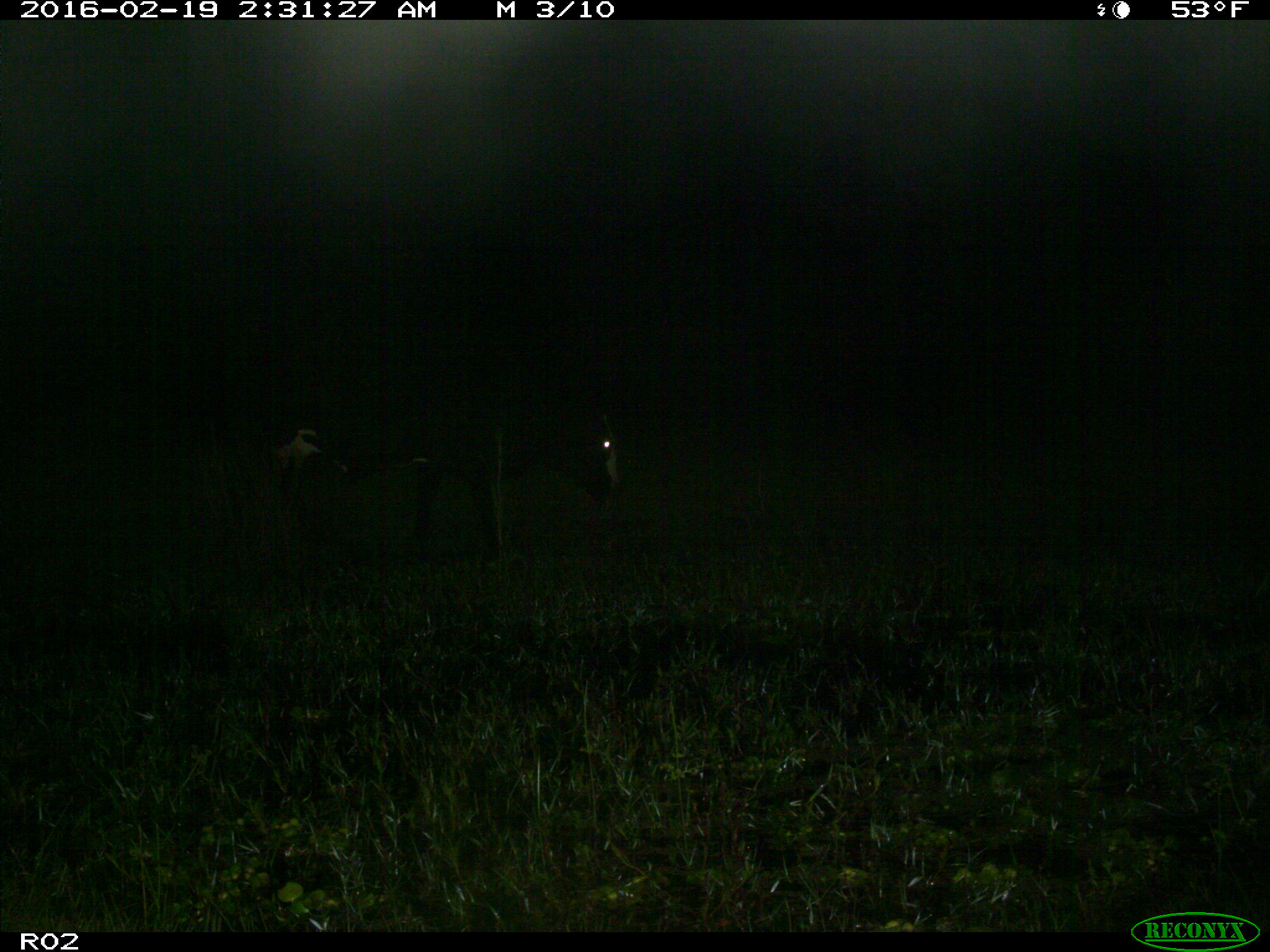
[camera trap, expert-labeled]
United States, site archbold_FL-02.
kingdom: Animalia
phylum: Chordata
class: Mammalia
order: Artiodactyla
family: Bovidae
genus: Bos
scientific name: Bos taurus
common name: domestic cow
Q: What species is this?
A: Bos taurus (domestic cow).